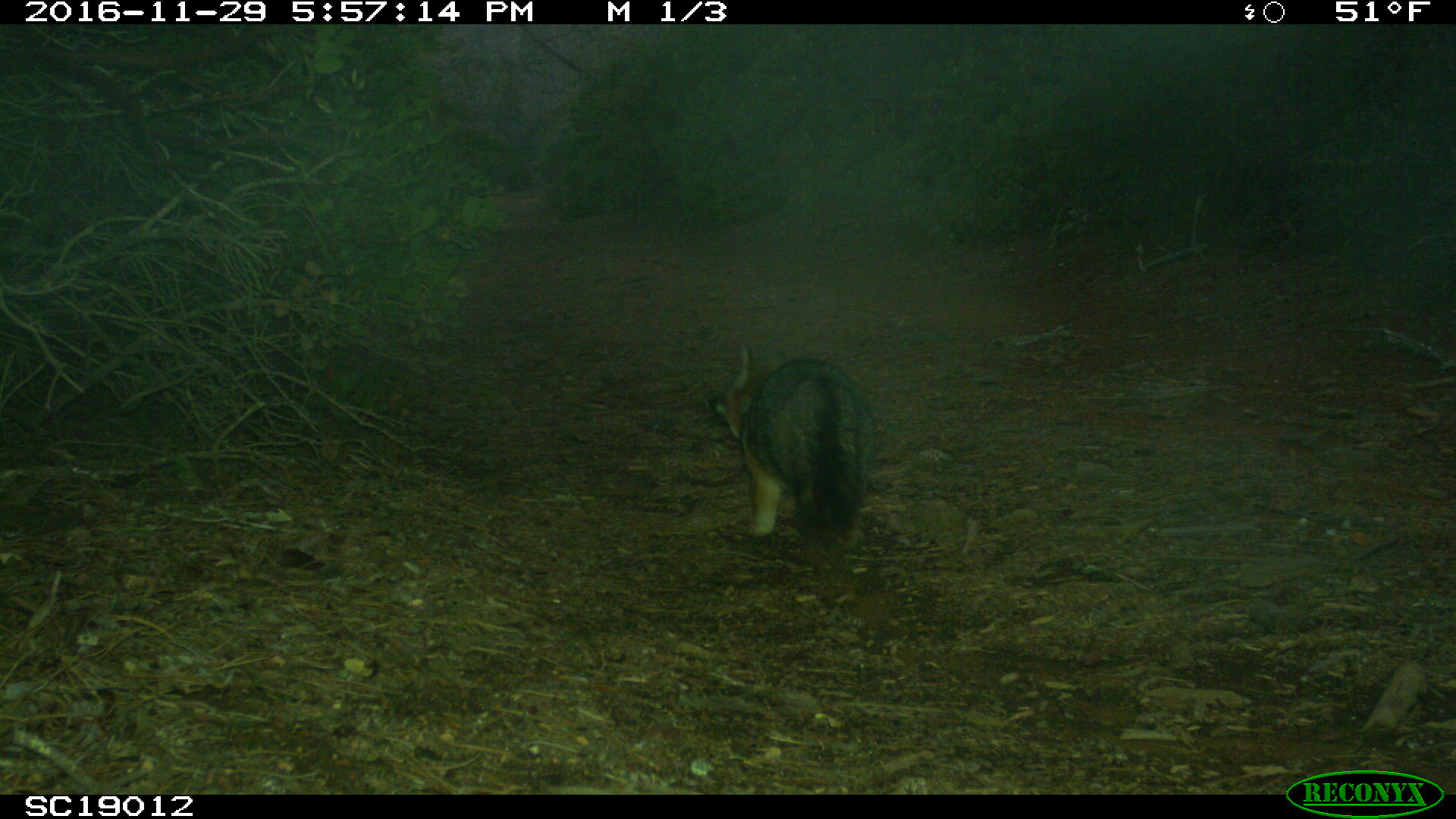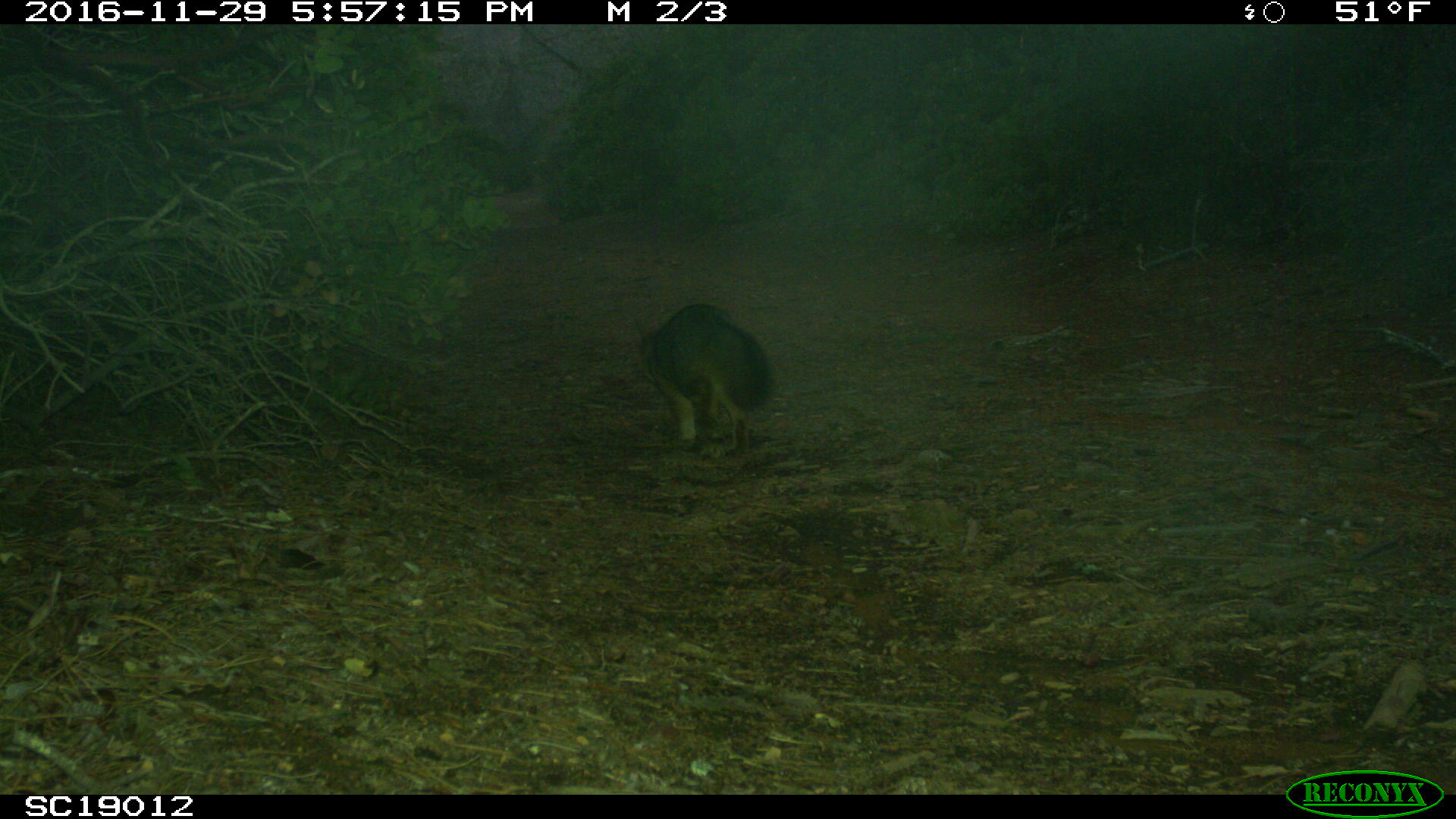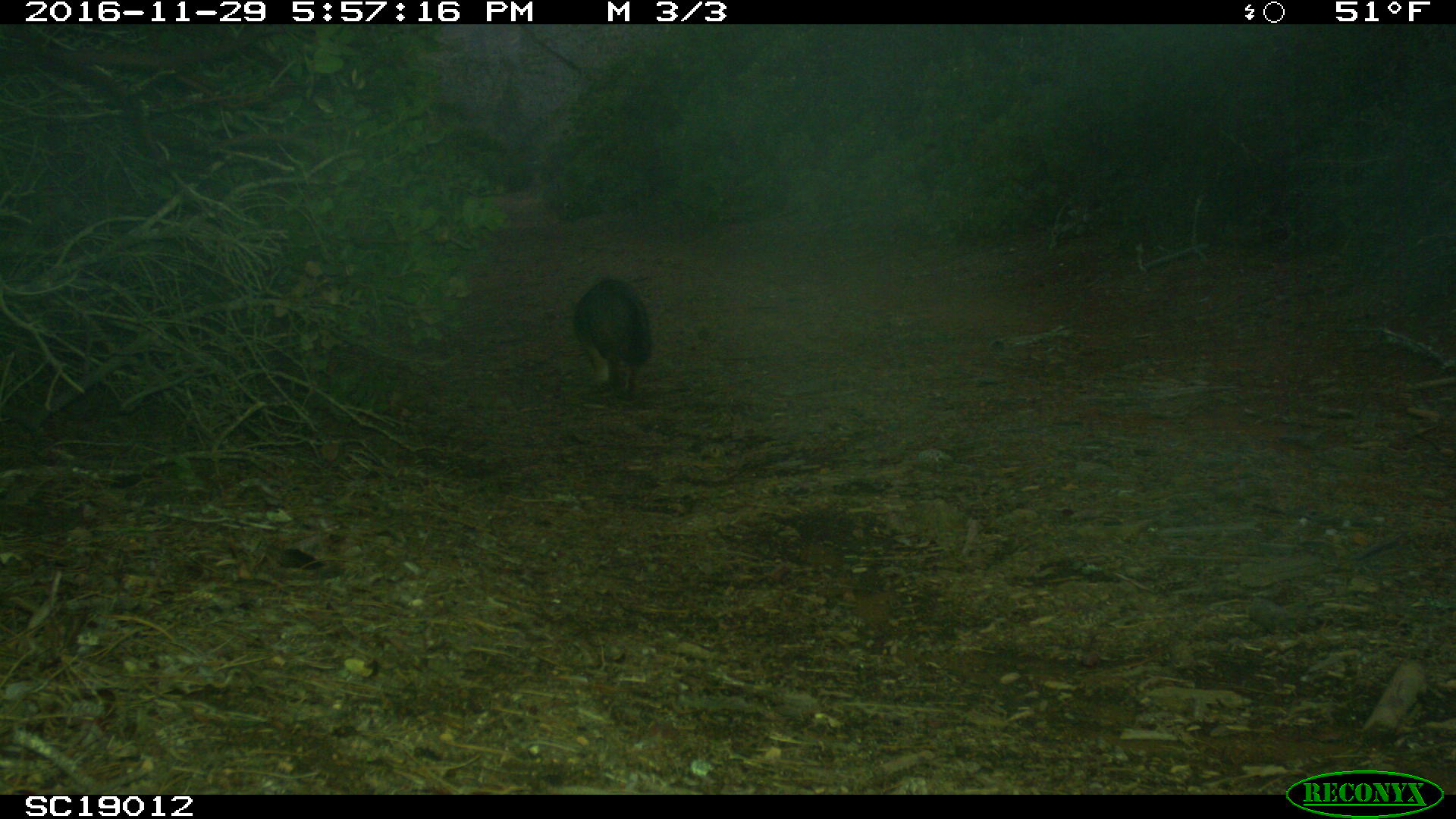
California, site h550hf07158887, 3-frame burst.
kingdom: Animalia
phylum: Chordata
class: Mammalia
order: Carnivora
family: Canidae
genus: Urocyon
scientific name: Urocyon littoralis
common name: island fox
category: fox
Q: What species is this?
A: Fox (island fox) (Urocyon littoralis).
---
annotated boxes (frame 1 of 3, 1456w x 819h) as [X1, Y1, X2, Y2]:
fox: [716, 346, 875, 543]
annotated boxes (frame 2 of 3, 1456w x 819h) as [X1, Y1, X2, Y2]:
fox: [633, 302, 769, 453]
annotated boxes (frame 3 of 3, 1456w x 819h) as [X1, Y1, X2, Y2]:
fox: [573, 275, 656, 400]